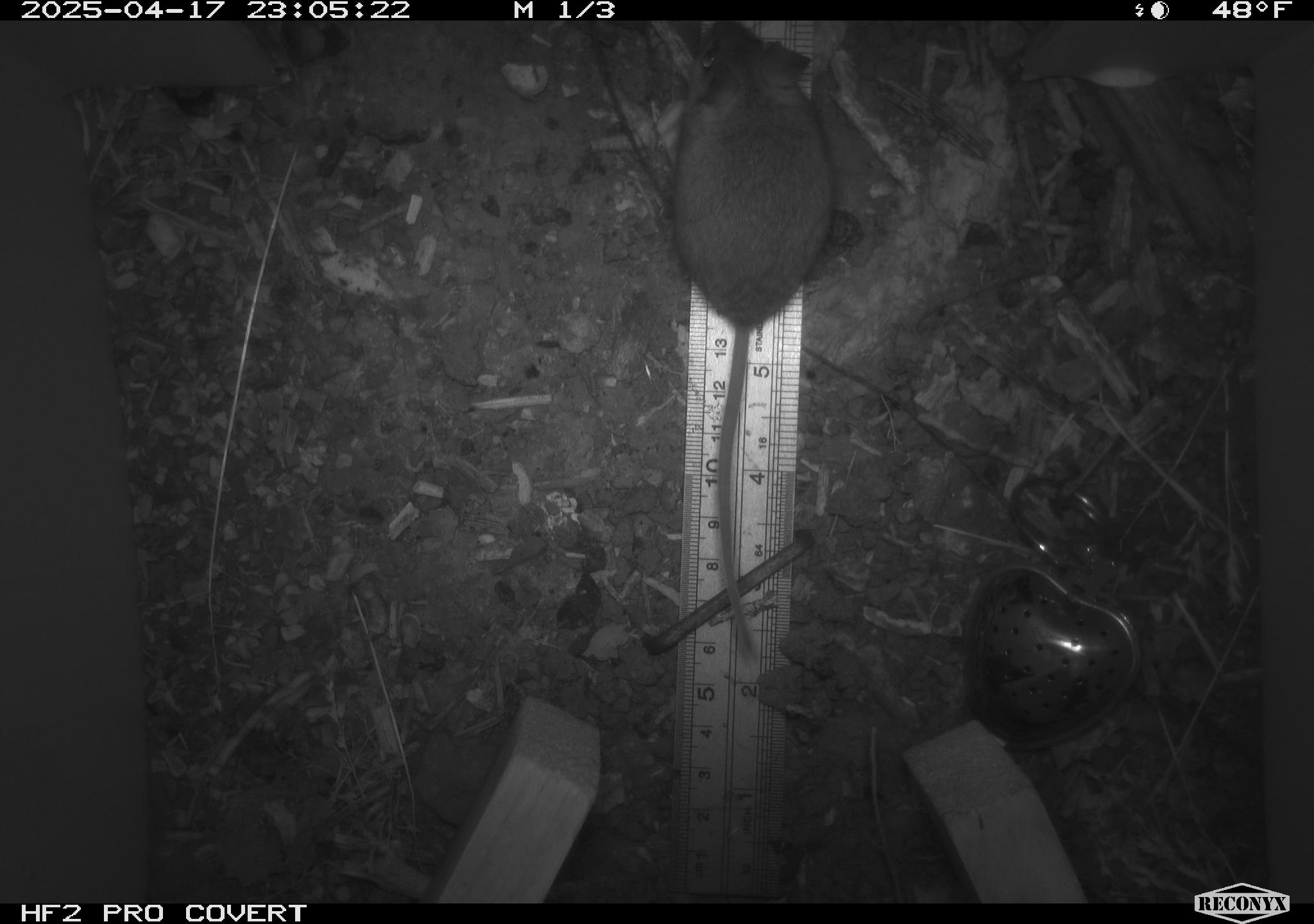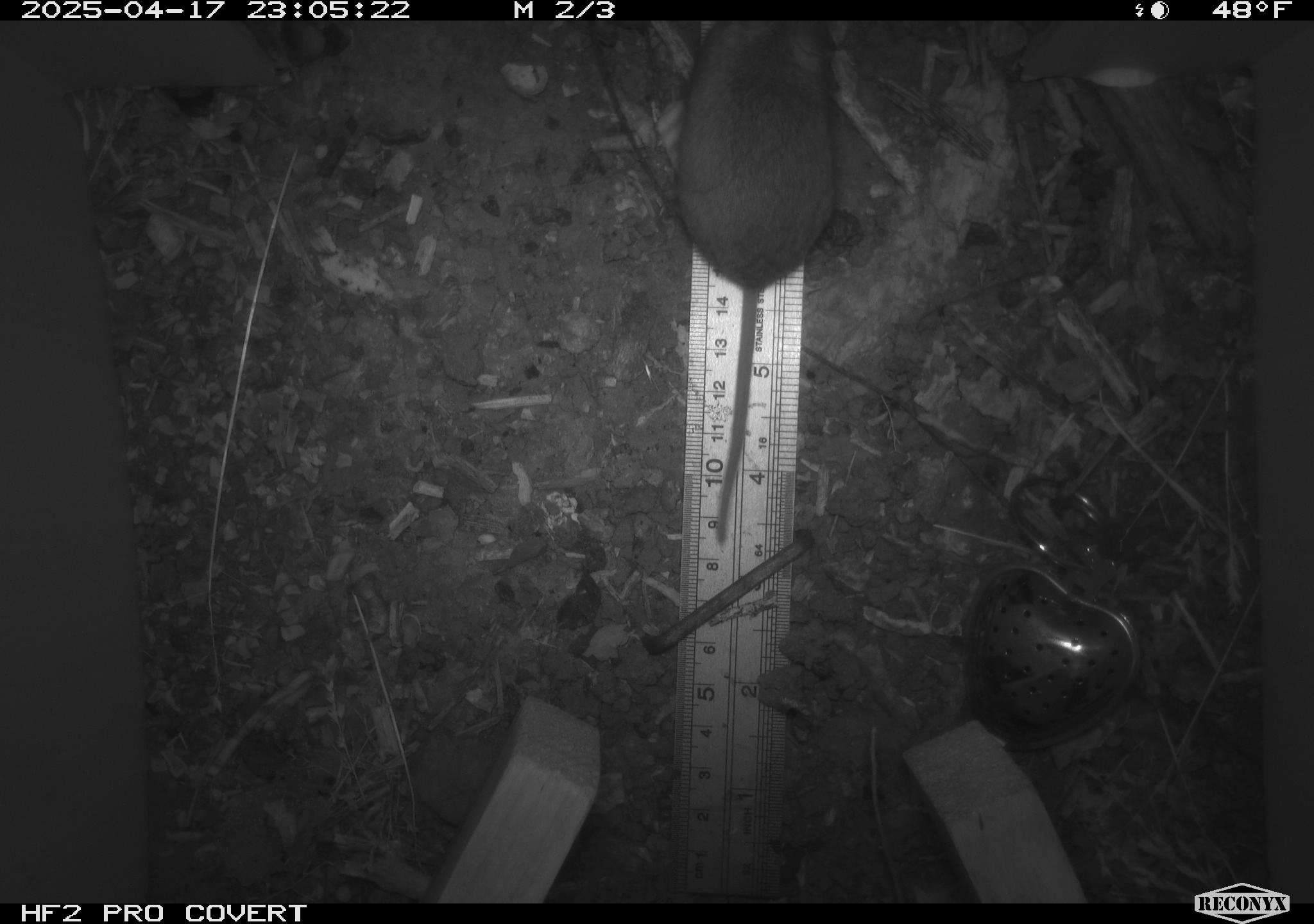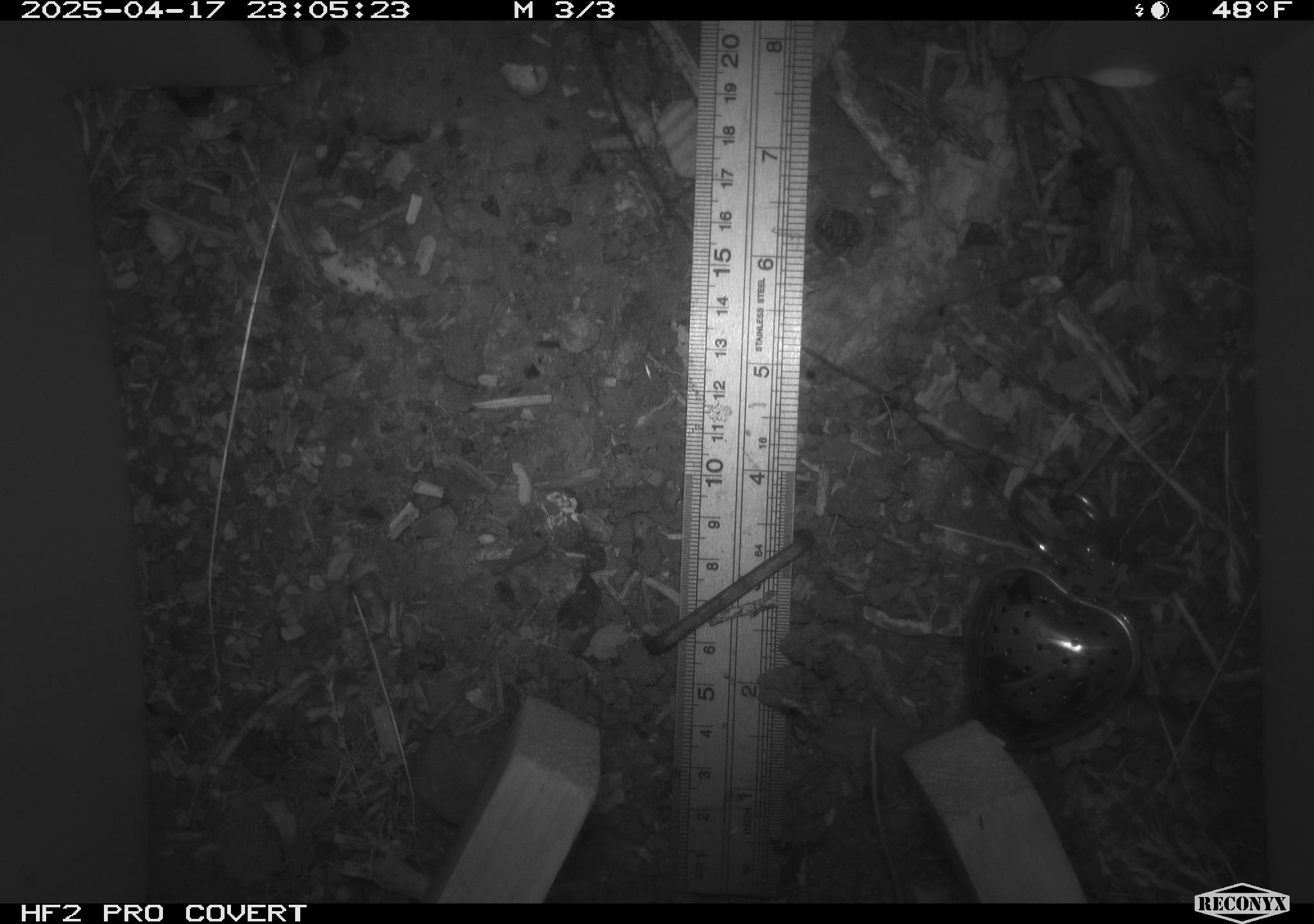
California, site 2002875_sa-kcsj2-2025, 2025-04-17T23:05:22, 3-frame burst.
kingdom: Animalia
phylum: Chordata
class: Mammalia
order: Rodentia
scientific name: Rodentia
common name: rodent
Rodent (Rodentia).